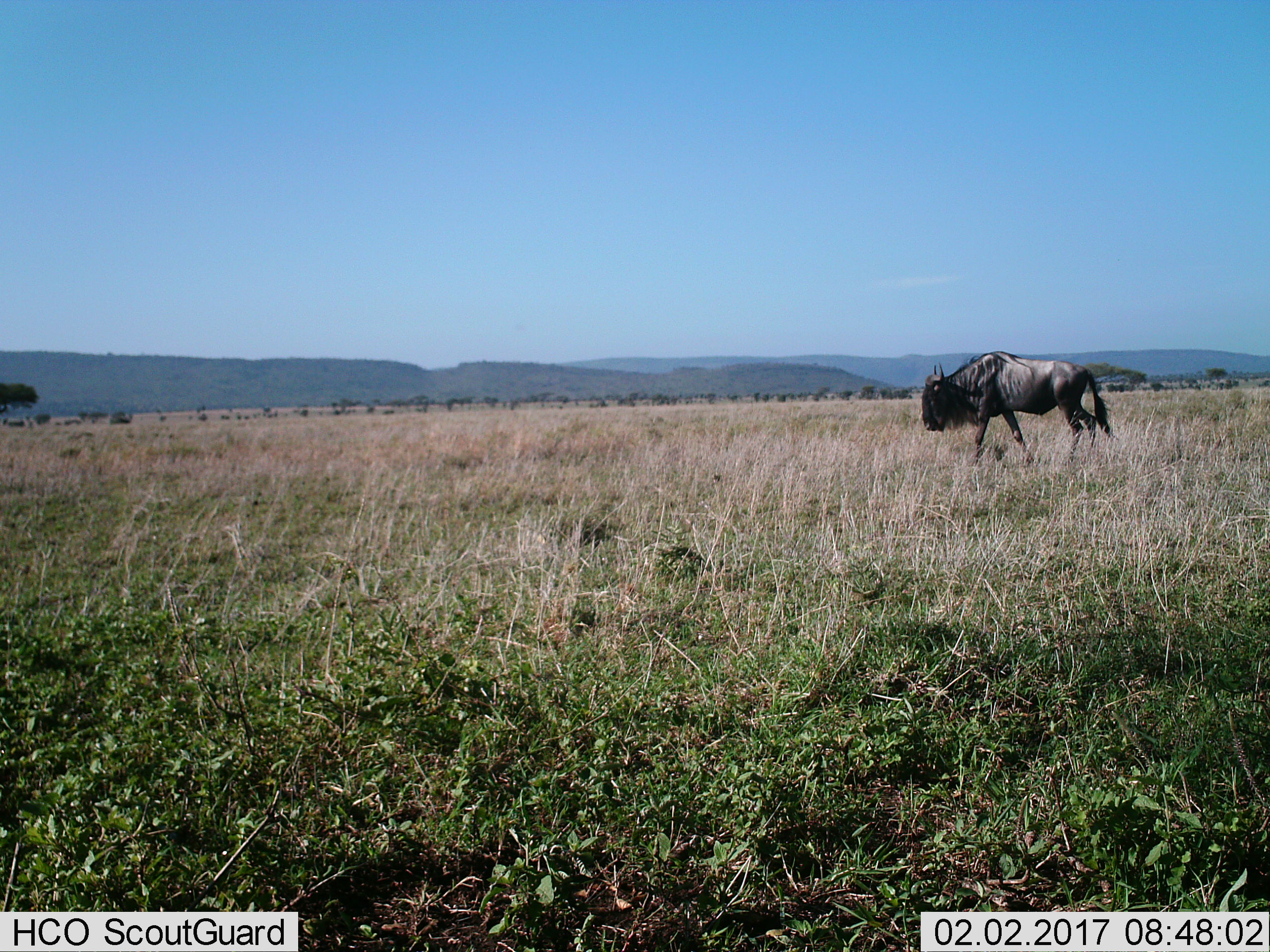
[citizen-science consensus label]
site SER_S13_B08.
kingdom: Animalia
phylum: Chordata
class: Mammalia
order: Artiodactyla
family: Bovidae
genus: Connochaetes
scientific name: Connochaetes taurinus taurinus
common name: blue wildebeest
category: wildebeestblue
Wildebeestblue (blue wildebeest) (Connochaetes taurinus taurinus), count 1. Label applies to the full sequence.